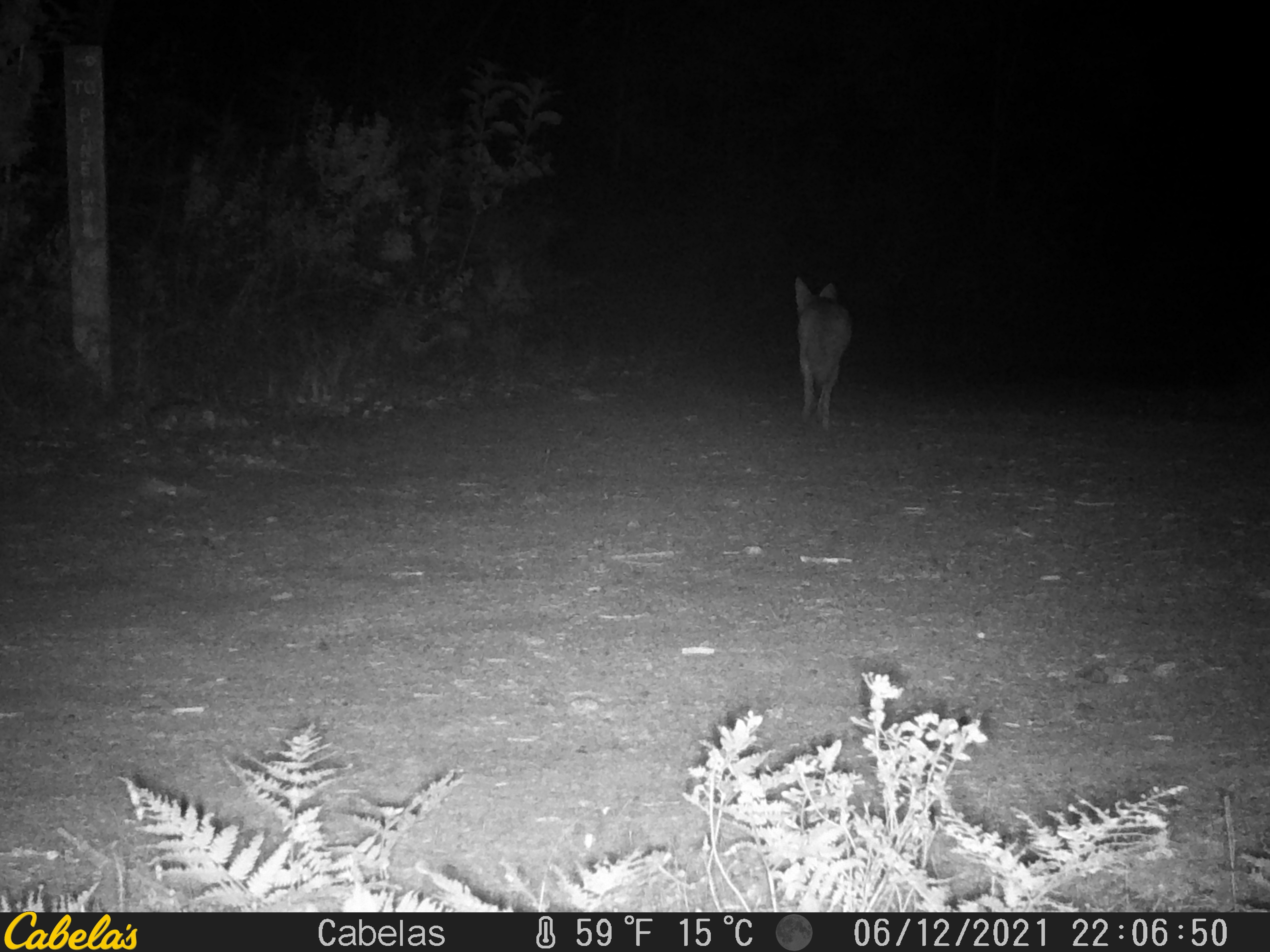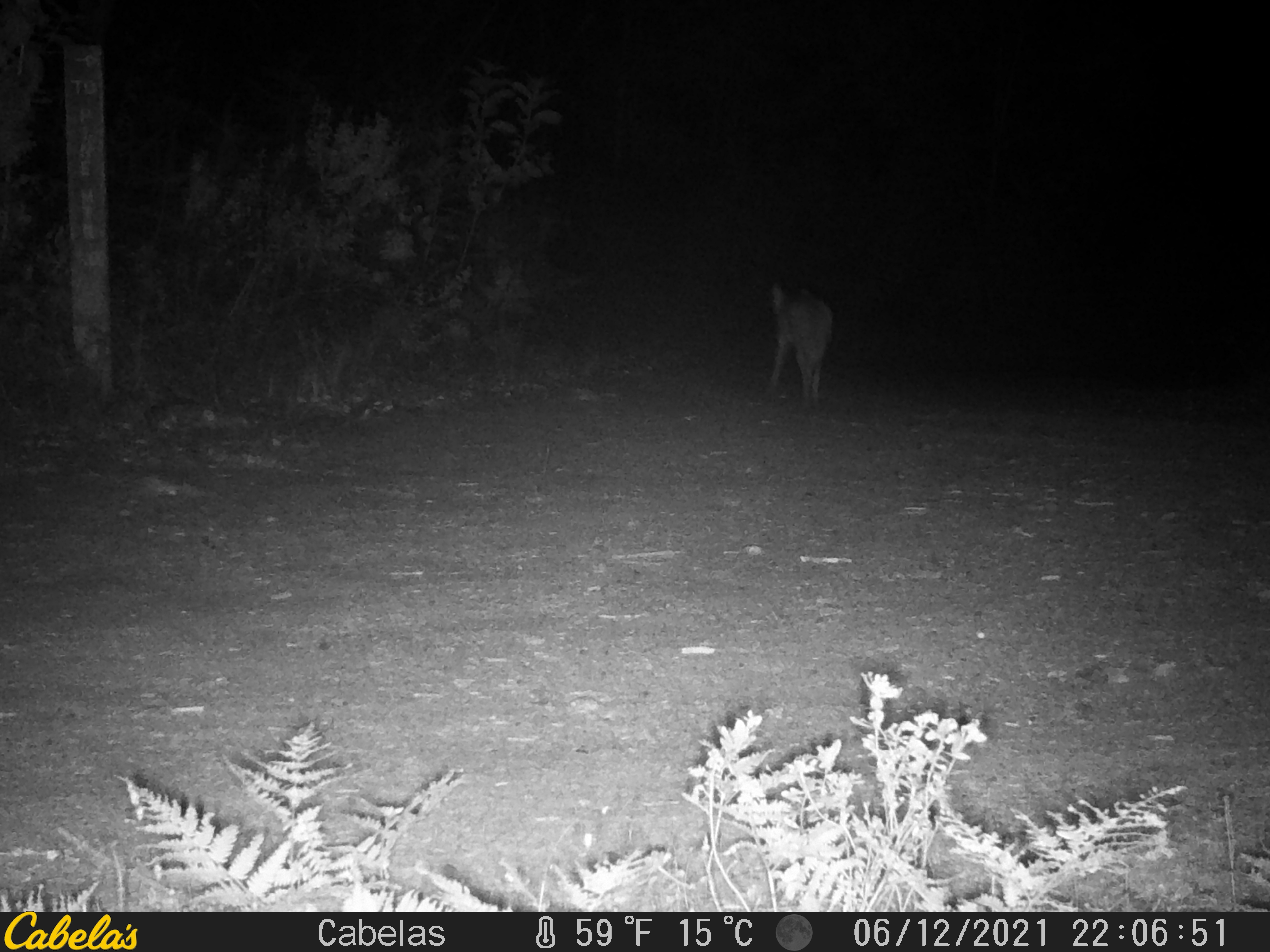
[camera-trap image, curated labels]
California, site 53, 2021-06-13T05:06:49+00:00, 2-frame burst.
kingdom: Animalia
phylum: Chordata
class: Mammalia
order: Carnivora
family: Canidae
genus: Canis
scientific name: Canis latrans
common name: coyote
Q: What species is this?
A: Coyote (Canis latrans).